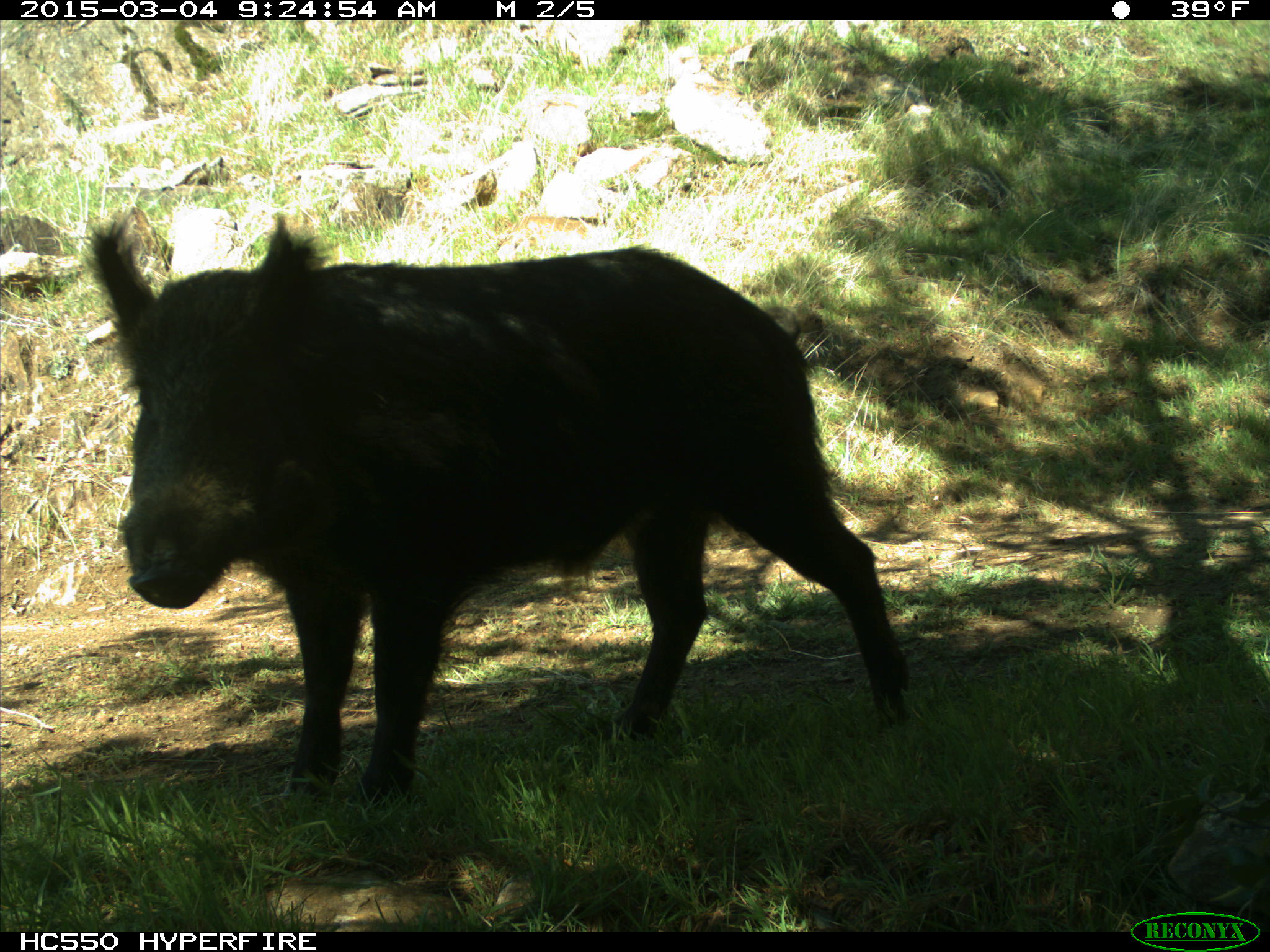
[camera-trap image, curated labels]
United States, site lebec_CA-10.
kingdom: Animalia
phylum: Chordata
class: Mammalia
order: Artiodactyla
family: Suidae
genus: Sus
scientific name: Sus scrofa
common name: wild boar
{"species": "Sus scrofa (wild boar)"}